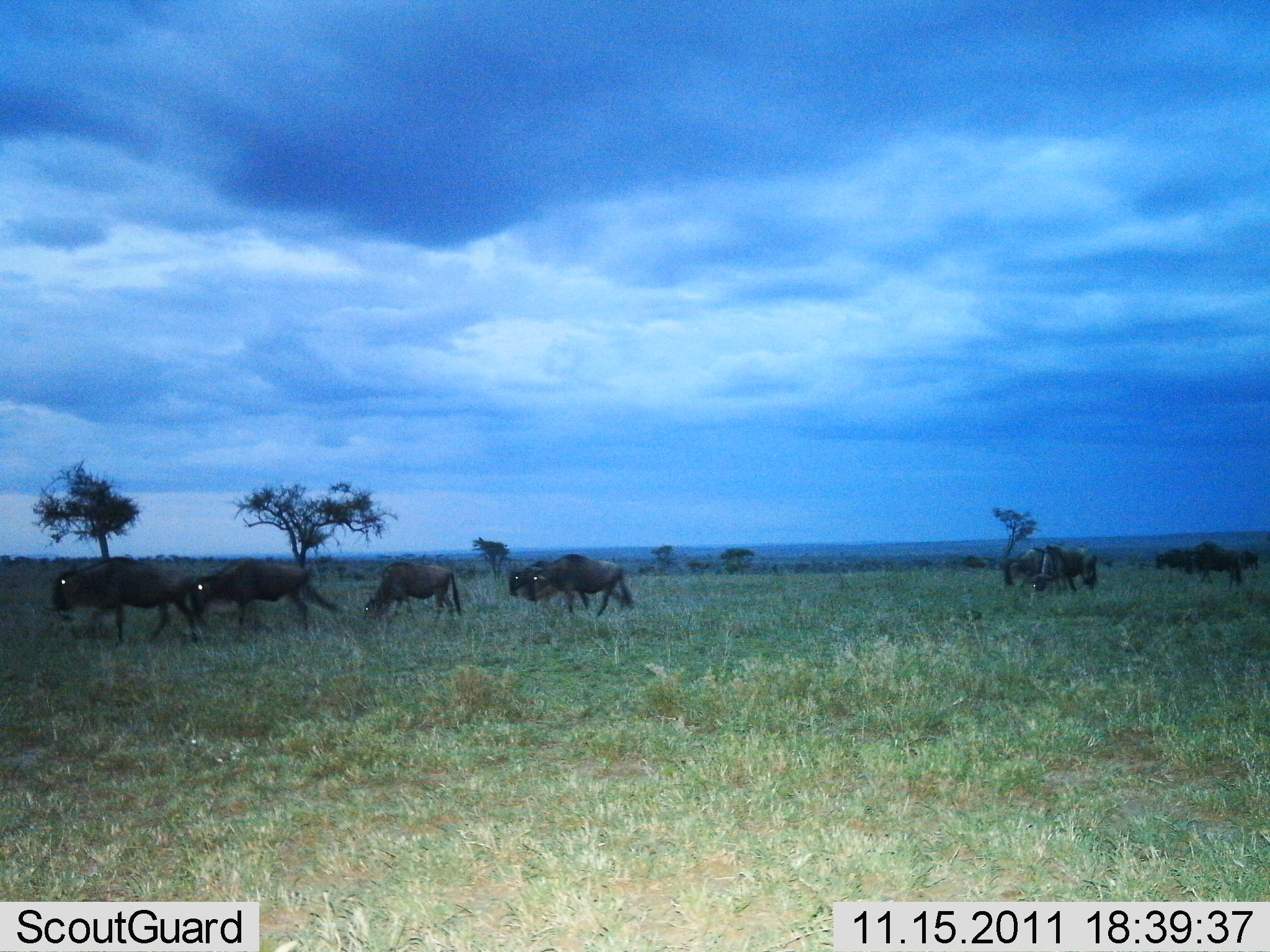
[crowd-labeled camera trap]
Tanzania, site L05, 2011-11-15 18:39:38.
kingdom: Animalia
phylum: Chordata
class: Mammalia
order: Artiodactyla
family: Bovidae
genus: Connochaetes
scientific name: Connochaetes taurinus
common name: blue wildebeest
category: wildebeest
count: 9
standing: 13%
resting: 0%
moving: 87%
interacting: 0%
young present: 0%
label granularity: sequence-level